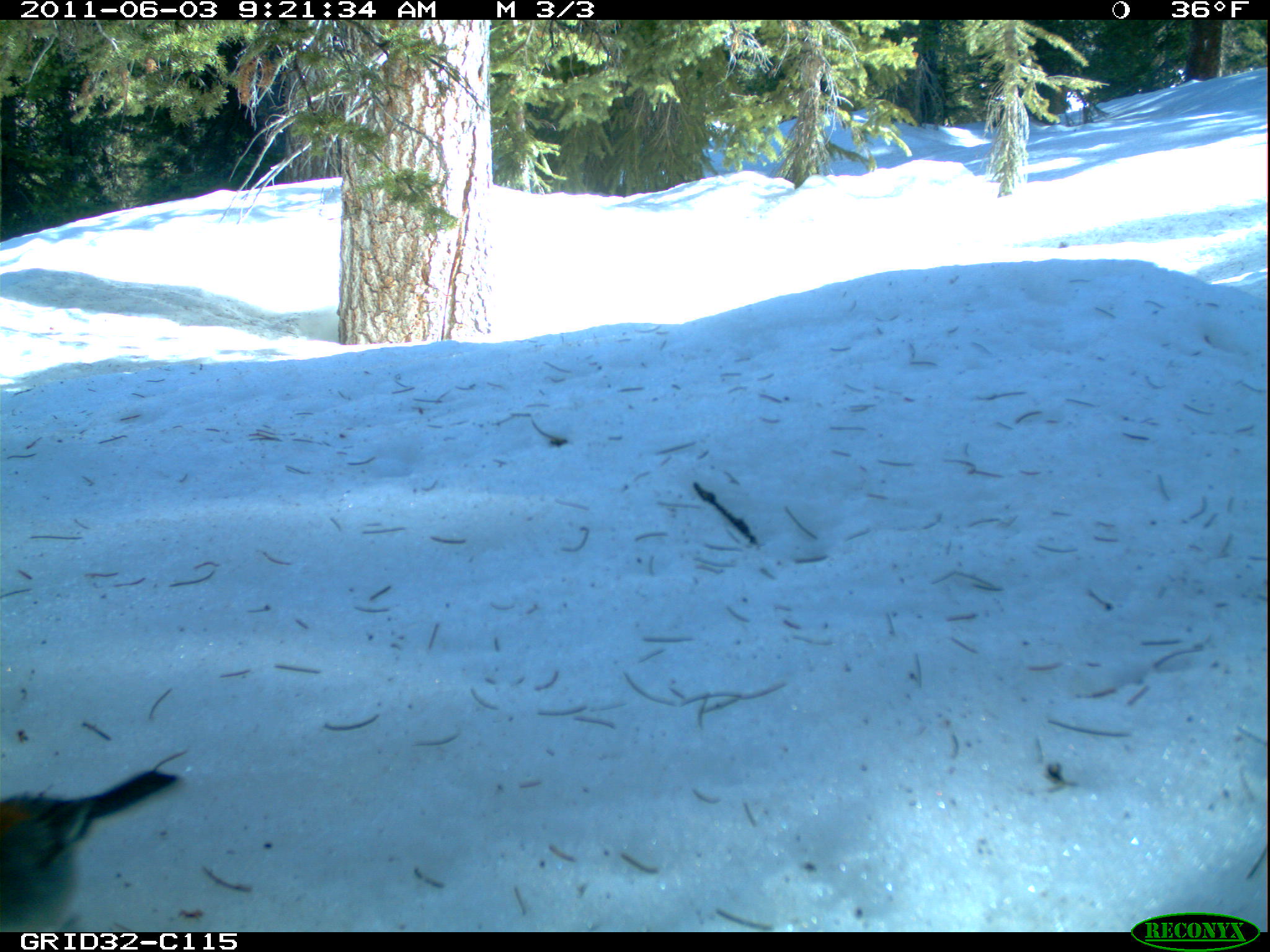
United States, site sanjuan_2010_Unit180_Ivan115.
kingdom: Animalia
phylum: Chordata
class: Aves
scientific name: Aves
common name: birds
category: unidentified bird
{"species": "unidentified bird (birds) (Aves)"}